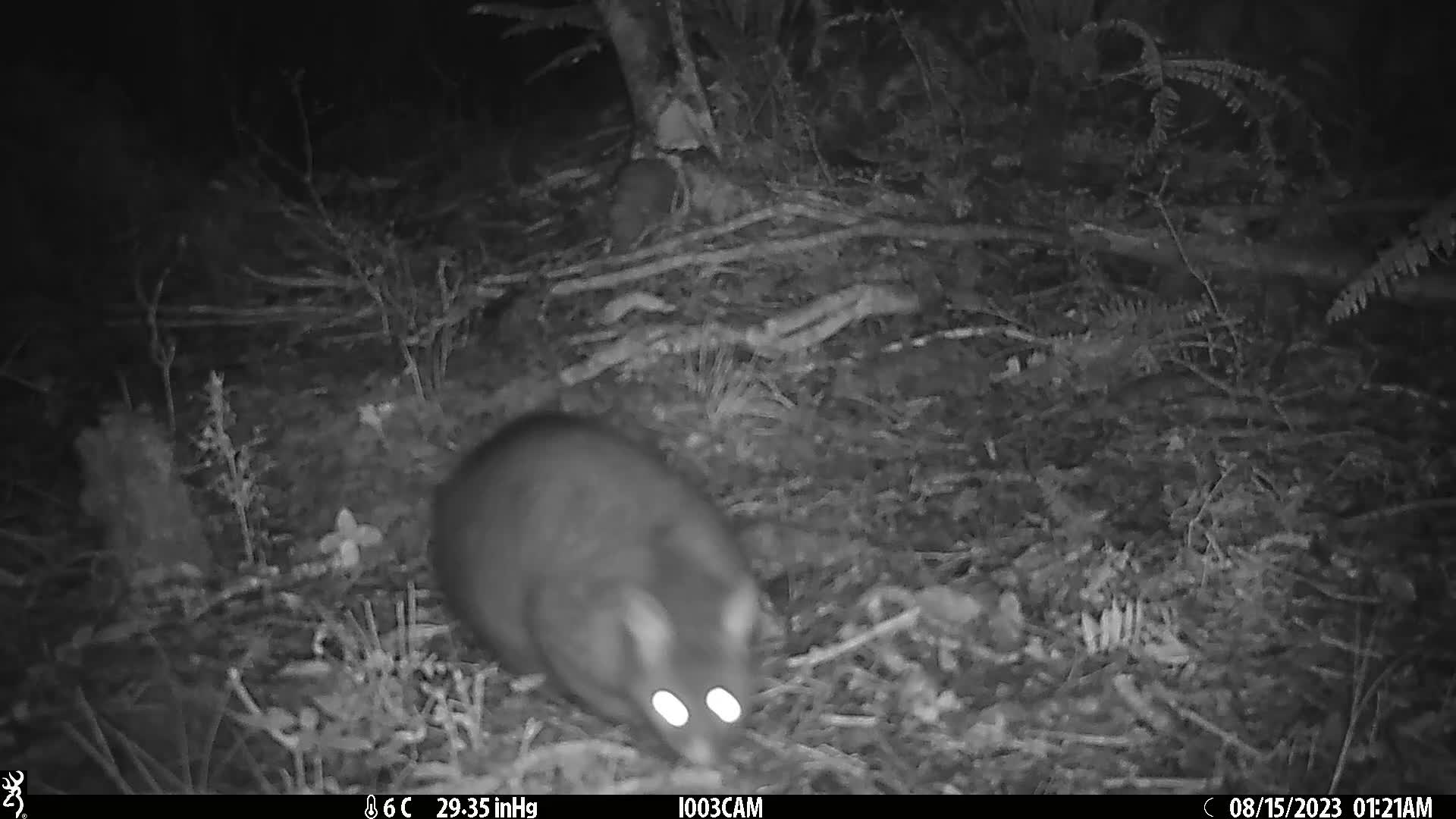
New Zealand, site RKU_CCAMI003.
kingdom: Animalia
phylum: Chordata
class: Mammalia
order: Diprotodontia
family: Phalangeridae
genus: Trichosurus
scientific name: Trichosurus vulpecula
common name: common brushtail possum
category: possum